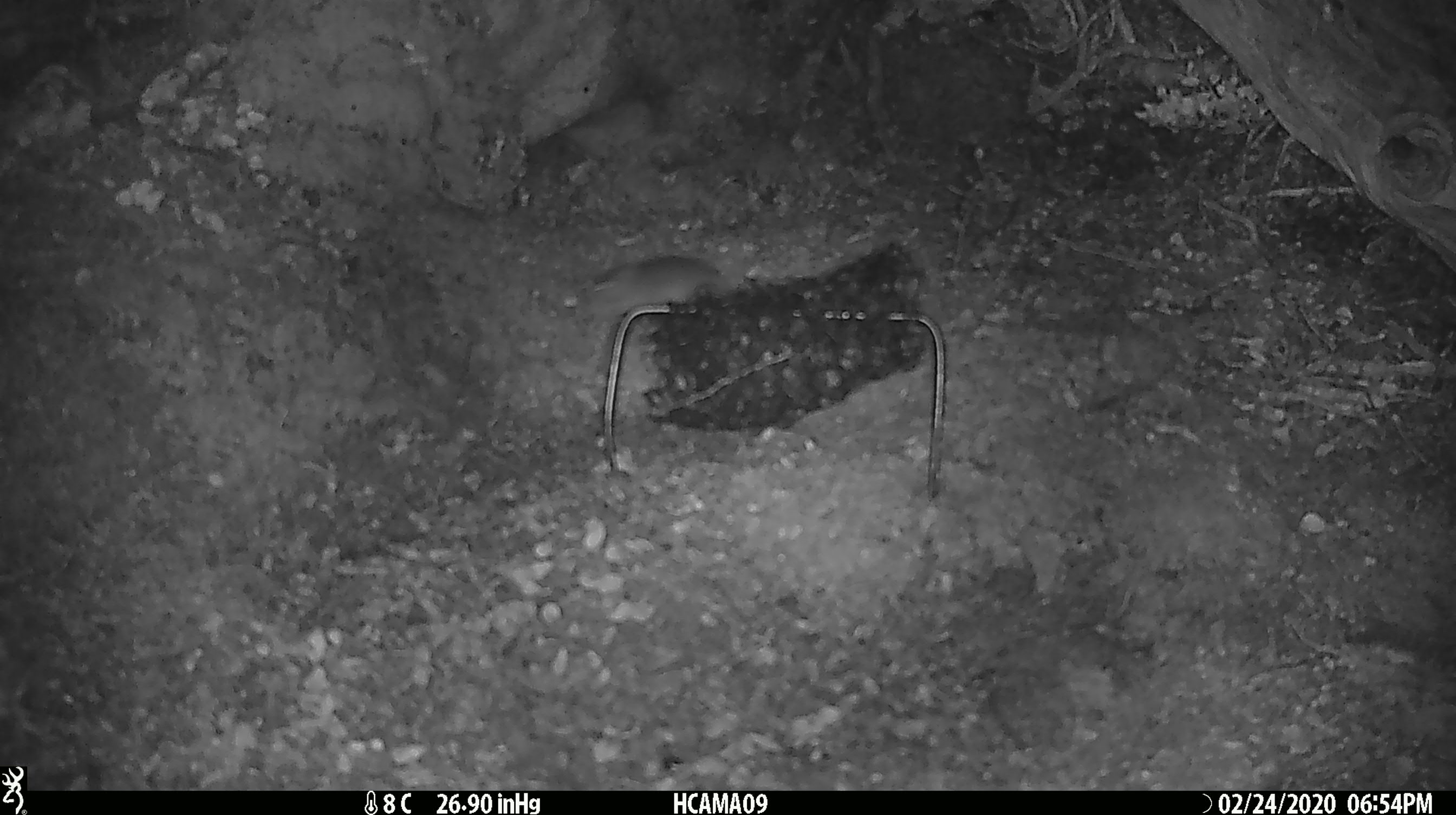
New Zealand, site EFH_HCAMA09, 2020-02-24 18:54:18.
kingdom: Animalia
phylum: Chordata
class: Mammalia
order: Rodentia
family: Muridae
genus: Mus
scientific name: Mus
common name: mouse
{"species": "mouse (Mus)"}